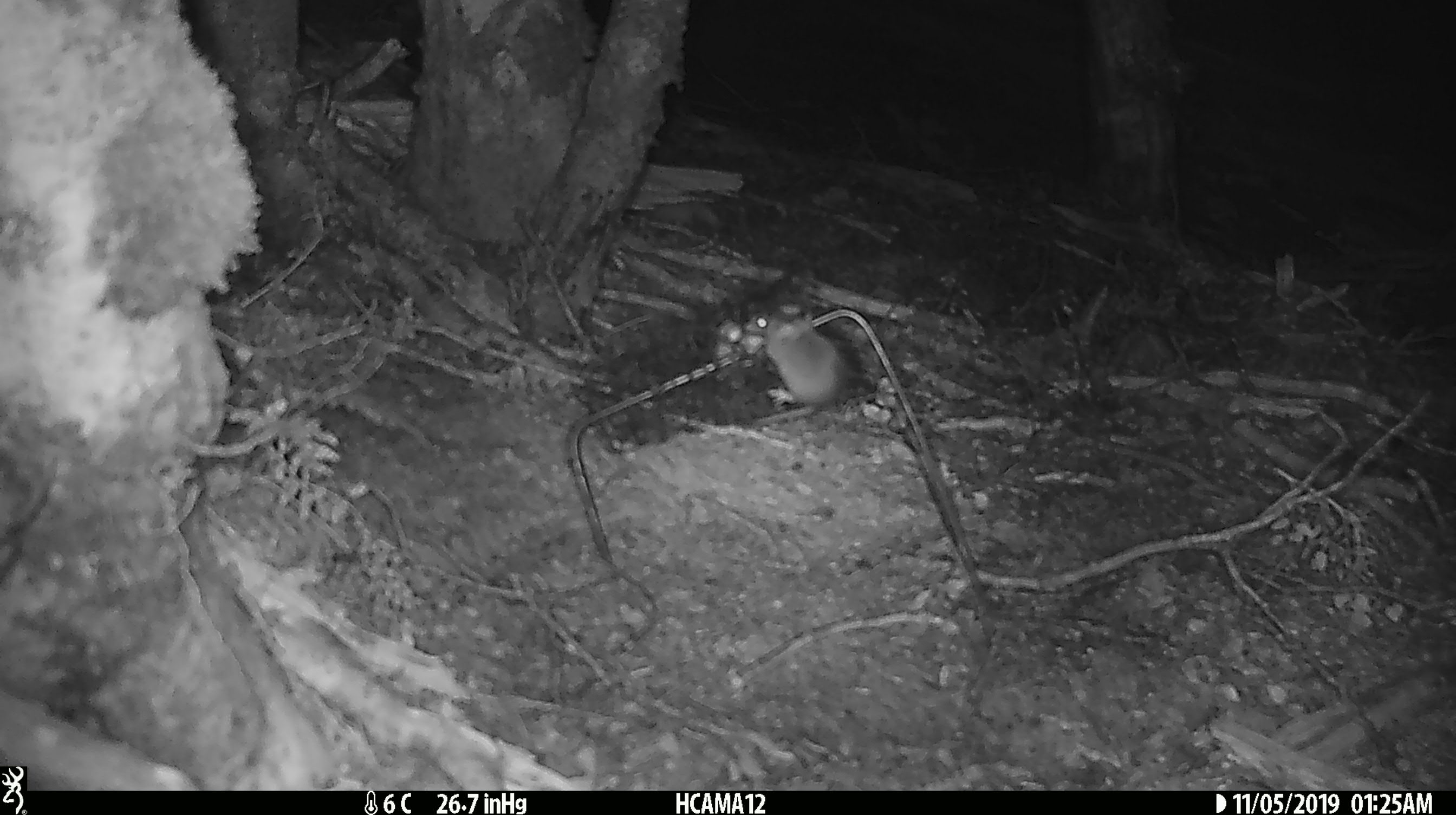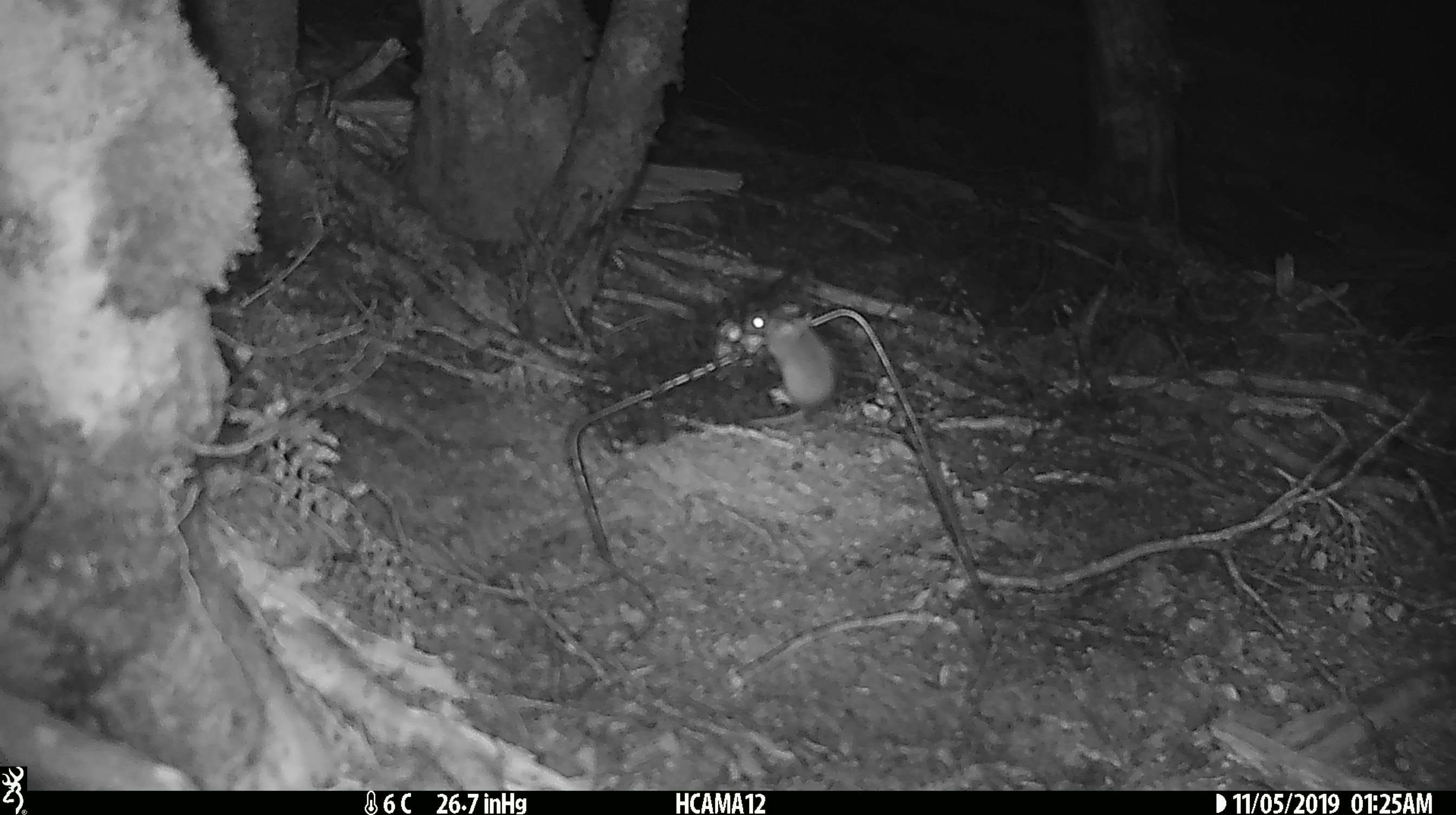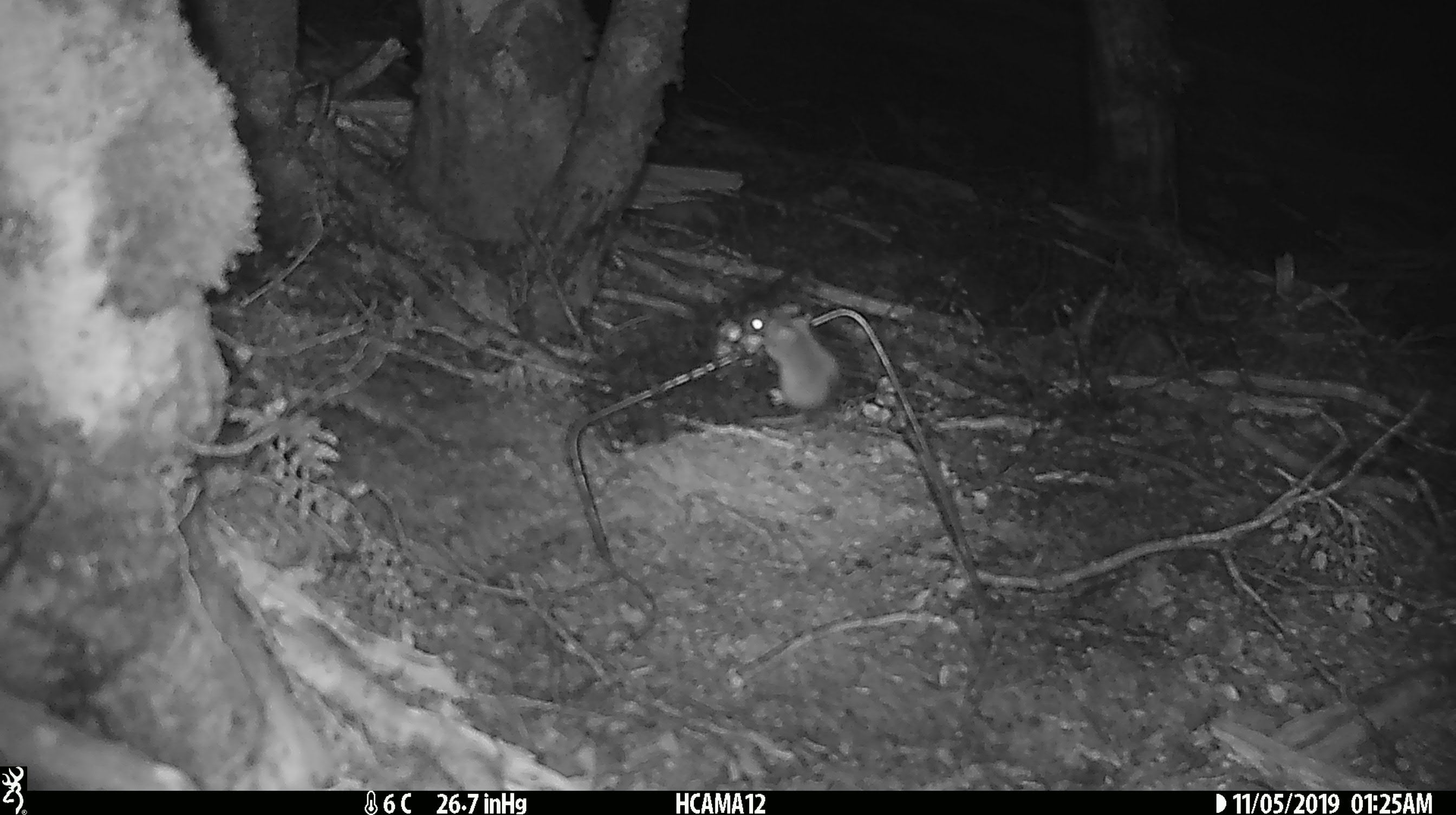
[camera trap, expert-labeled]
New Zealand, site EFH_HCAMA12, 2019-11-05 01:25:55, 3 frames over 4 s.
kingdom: Animalia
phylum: Chordata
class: Mammalia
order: Rodentia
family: Muridae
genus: Mus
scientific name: Mus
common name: mouse